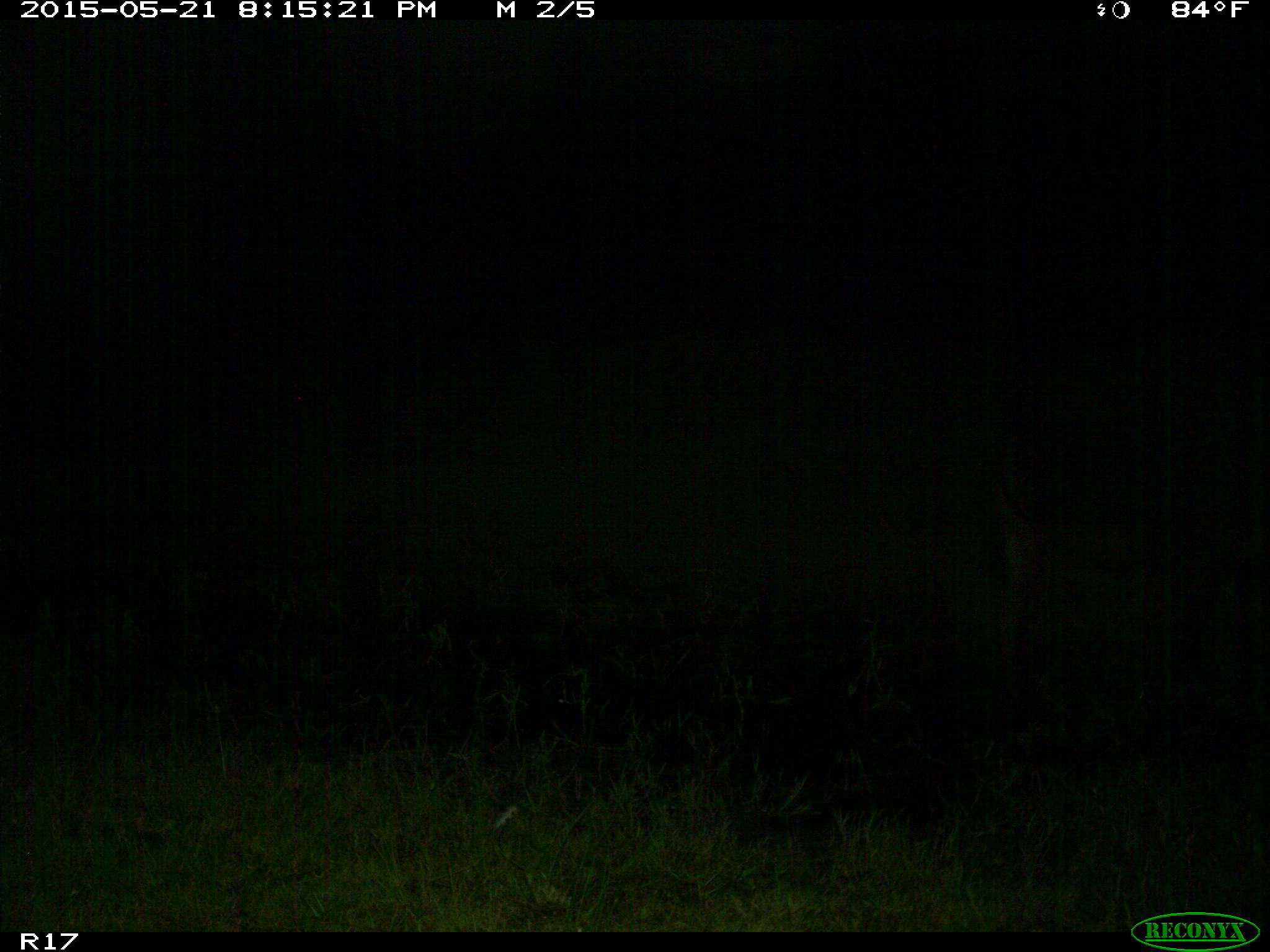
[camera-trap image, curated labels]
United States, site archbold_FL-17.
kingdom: Animalia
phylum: Chordata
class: Mammalia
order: Artiodactyla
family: Bovidae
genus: Bos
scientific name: Bos taurus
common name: domestic cow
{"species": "Bos taurus (domestic cow)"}